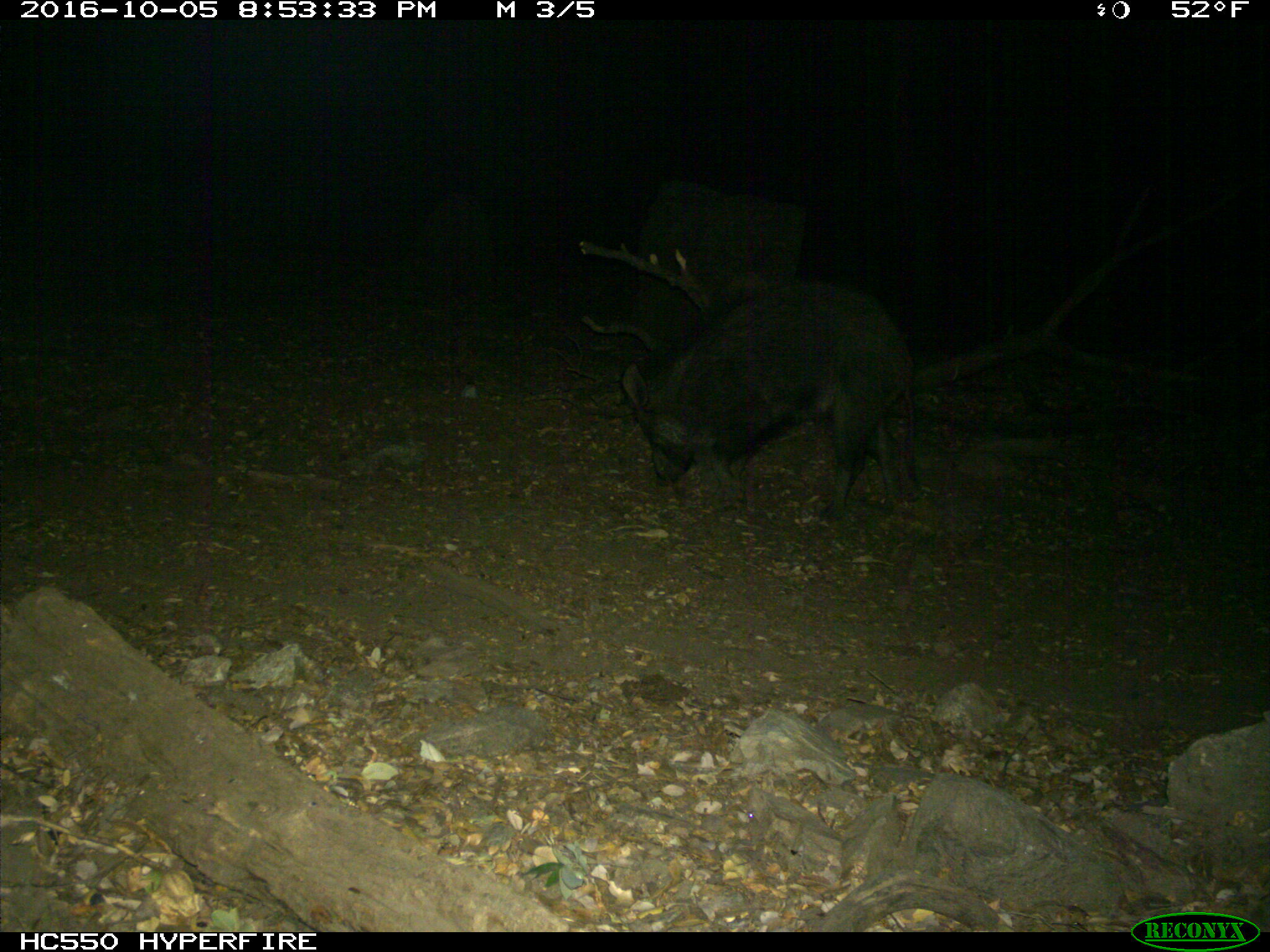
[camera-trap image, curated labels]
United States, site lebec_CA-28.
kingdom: Animalia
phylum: Chordata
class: Mammalia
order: Artiodactyla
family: Suidae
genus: Sus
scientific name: Sus scrofa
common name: wild boar